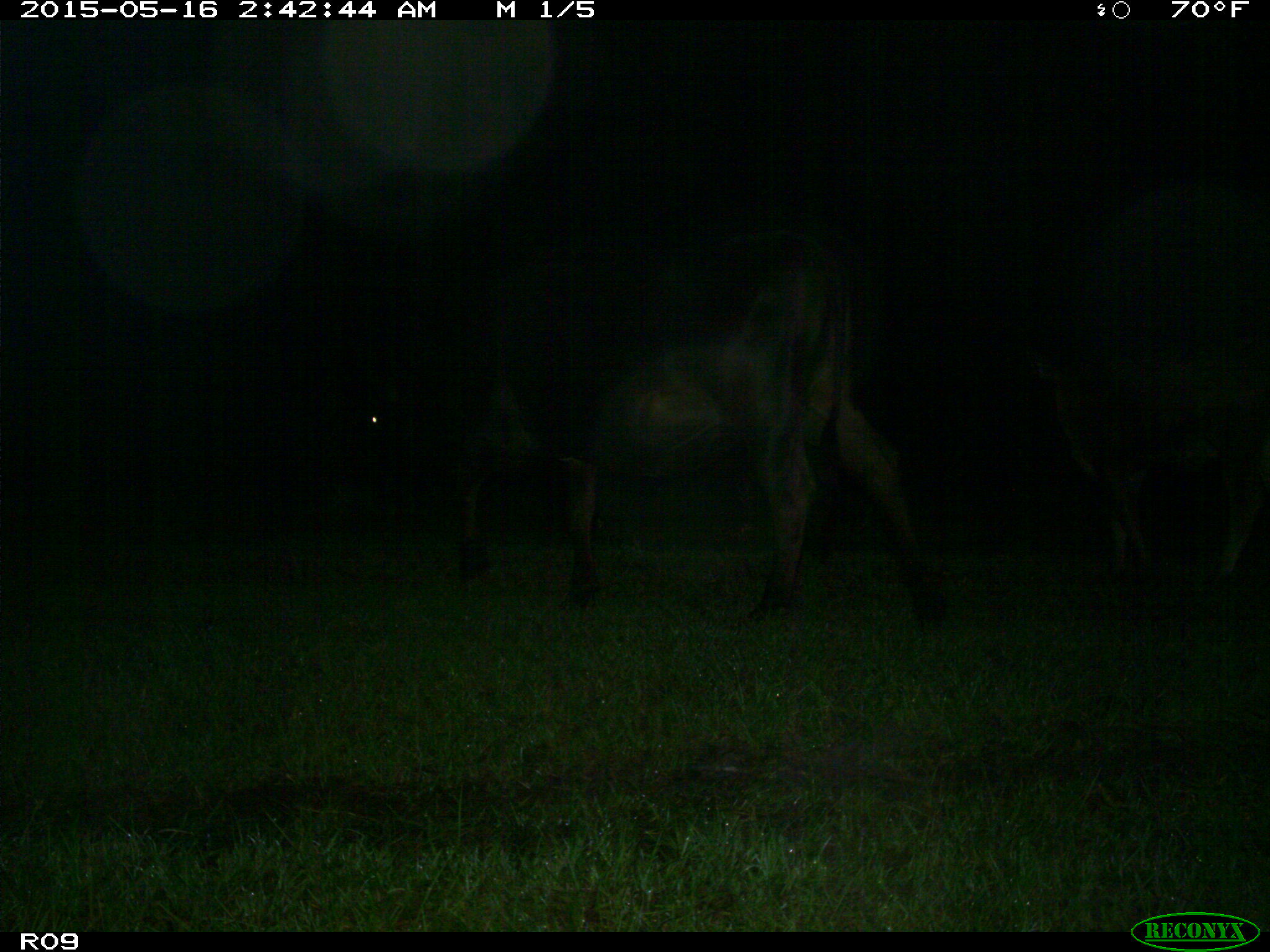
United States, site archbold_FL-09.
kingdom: Animalia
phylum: Chordata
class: Mammalia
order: Artiodactyla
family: Bovidae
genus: Bos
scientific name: Bos taurus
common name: domestic cow